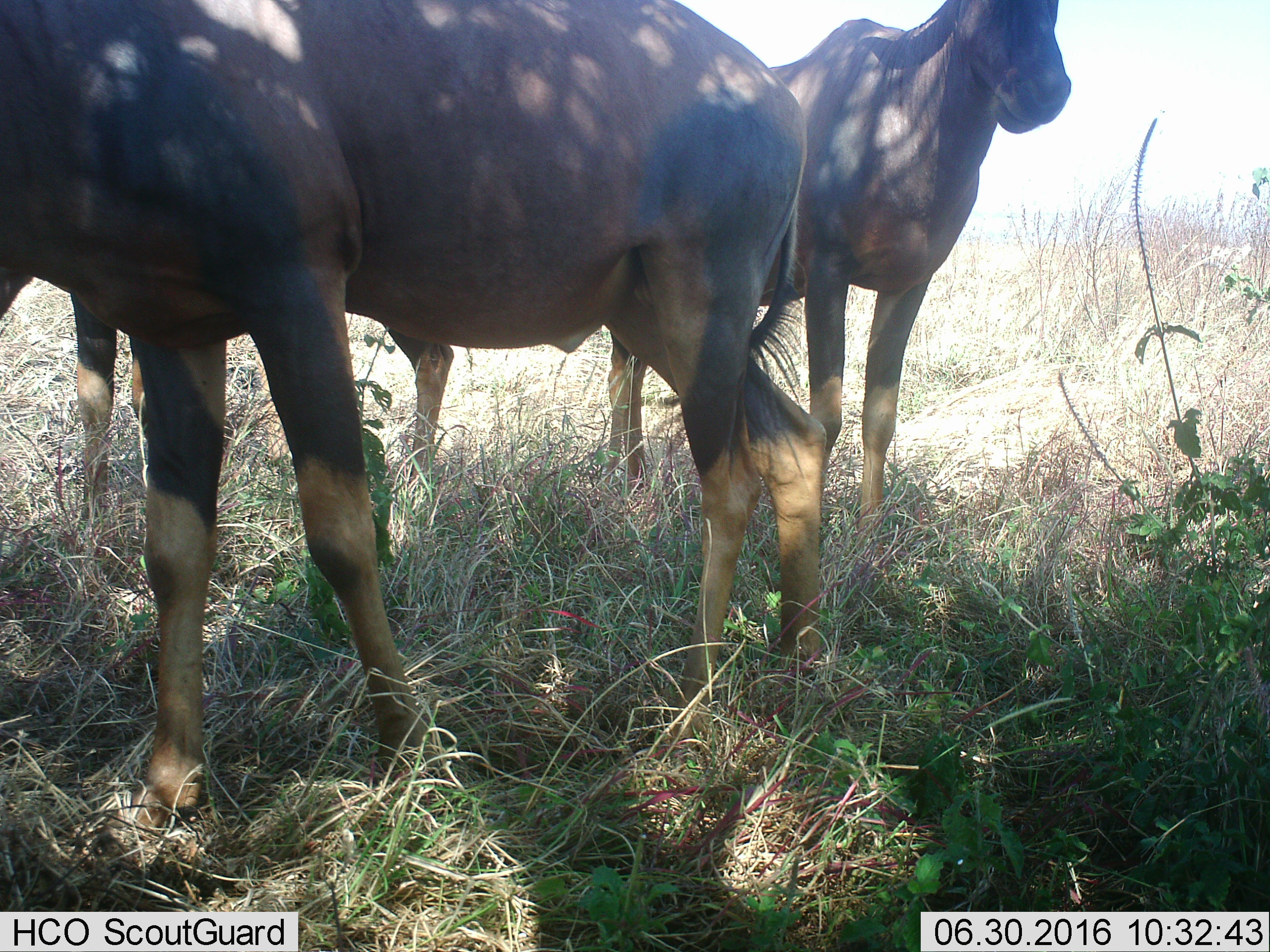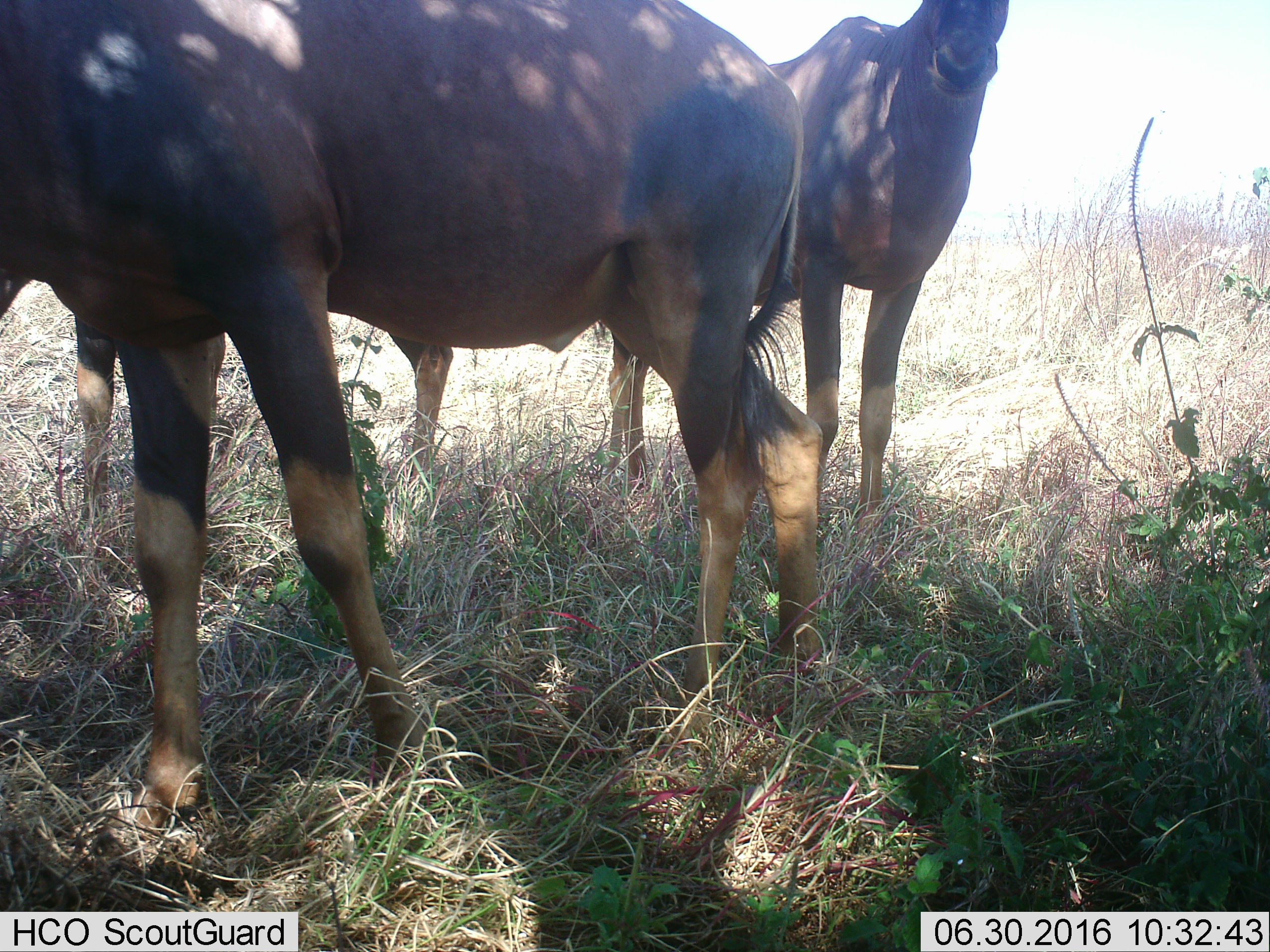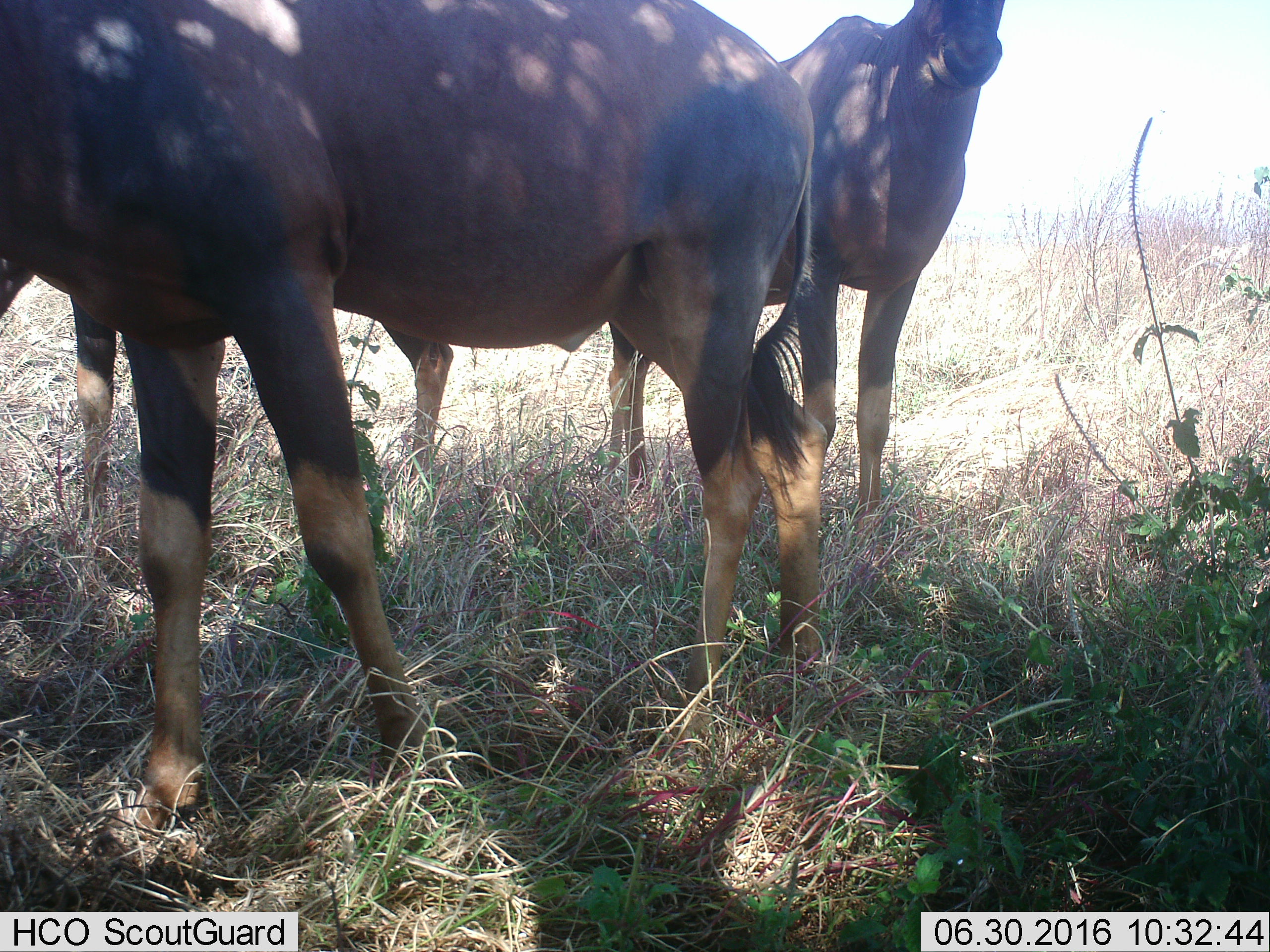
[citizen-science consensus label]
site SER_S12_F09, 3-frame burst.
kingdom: Animalia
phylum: Chordata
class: Mammalia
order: Artiodactyla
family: Bovidae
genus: Damaliscus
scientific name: Damaliscus lunatus jimela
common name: topi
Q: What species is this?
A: Topi (Damaliscus lunatus jimela).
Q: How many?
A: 3.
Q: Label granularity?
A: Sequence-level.